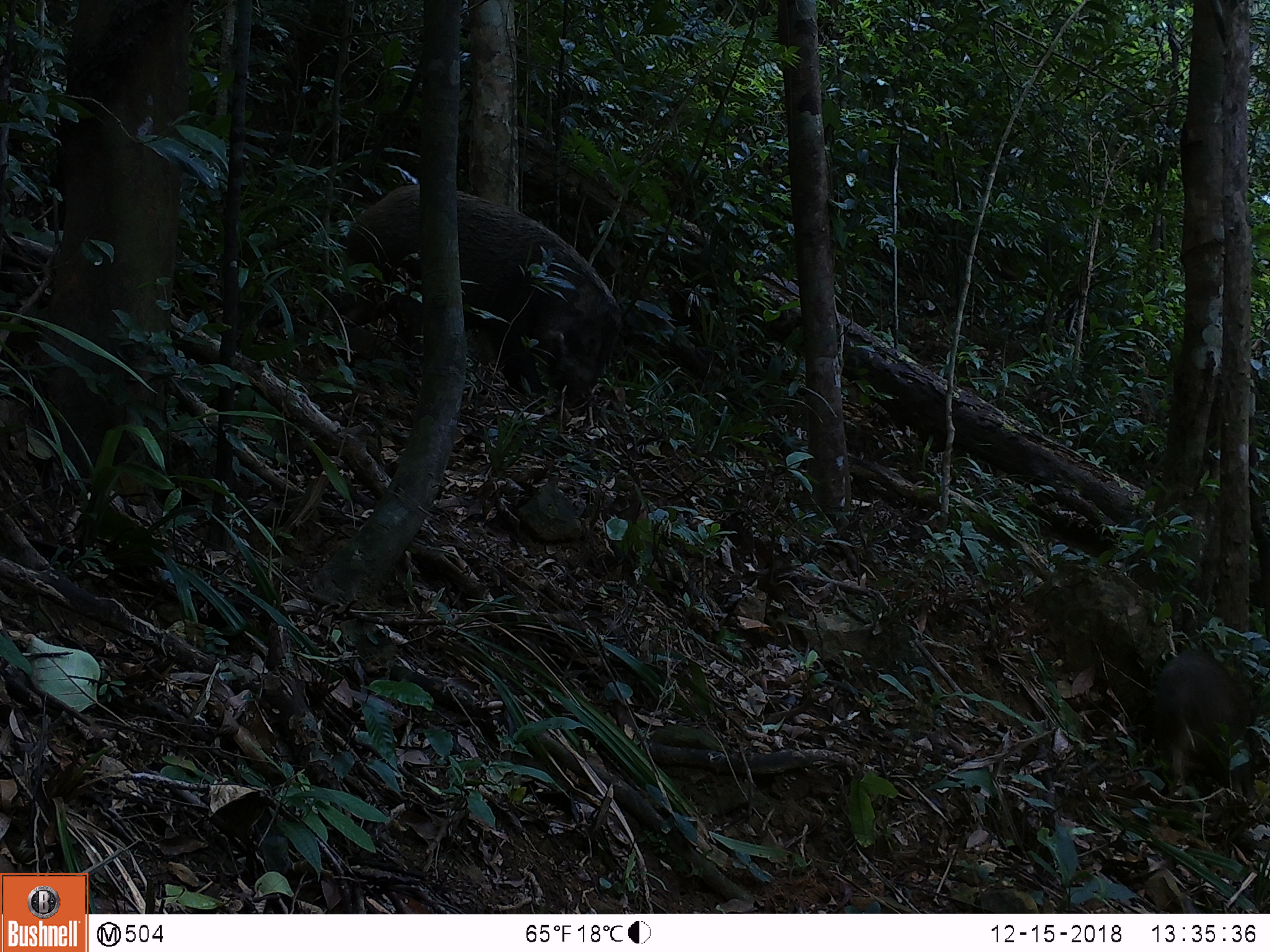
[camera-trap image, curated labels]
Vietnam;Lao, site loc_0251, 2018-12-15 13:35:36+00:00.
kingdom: Animalia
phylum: Chordata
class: Mammalia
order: Artiodactyla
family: Suidae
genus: Sus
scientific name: Sus scrofa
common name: eurasian wild pig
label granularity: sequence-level